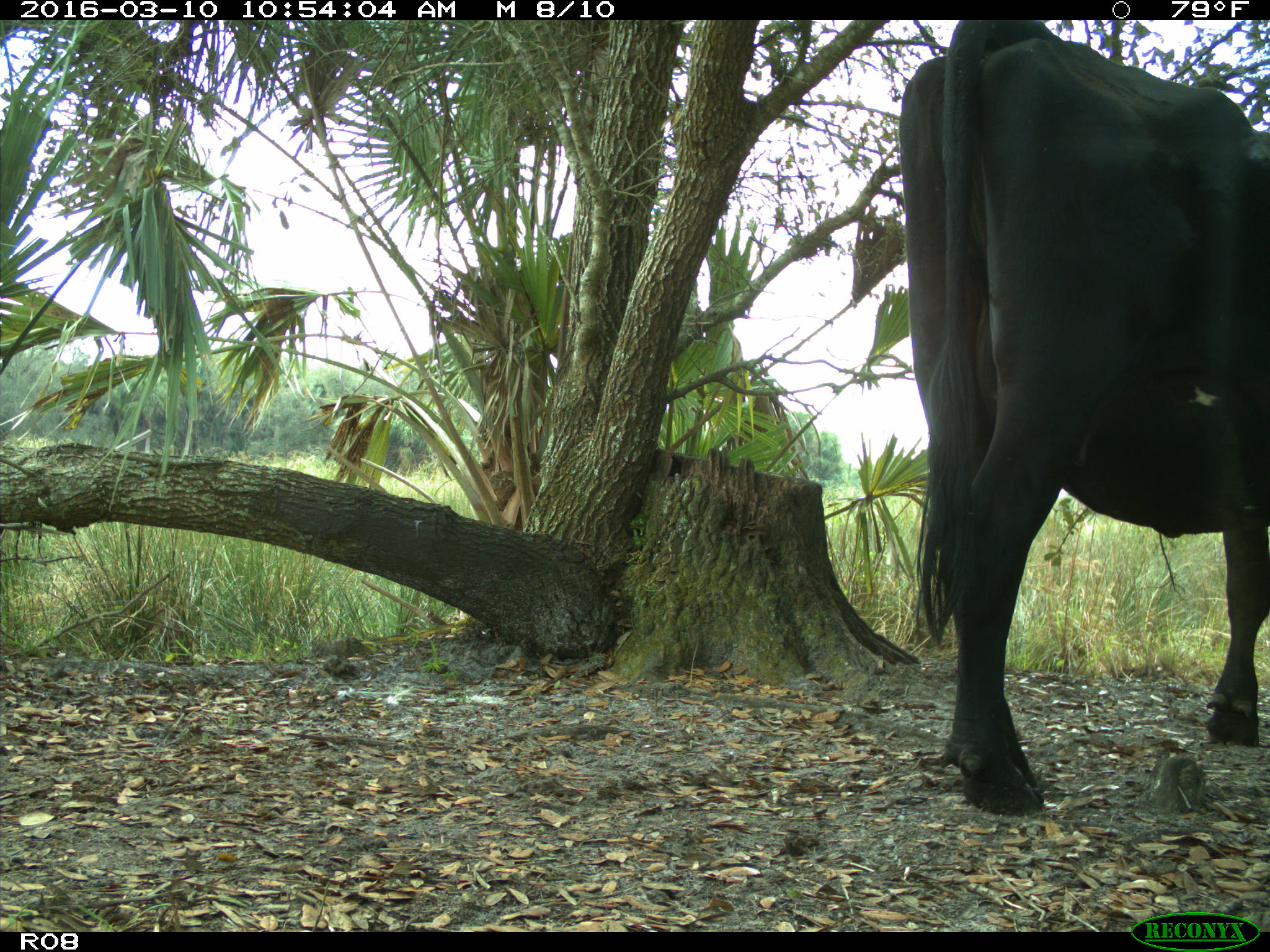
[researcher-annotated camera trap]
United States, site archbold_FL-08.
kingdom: Animalia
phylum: Chordata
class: Mammalia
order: Artiodactyla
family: Bovidae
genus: Bos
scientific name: Bos taurus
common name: domestic cow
Bos taurus (domestic cow).